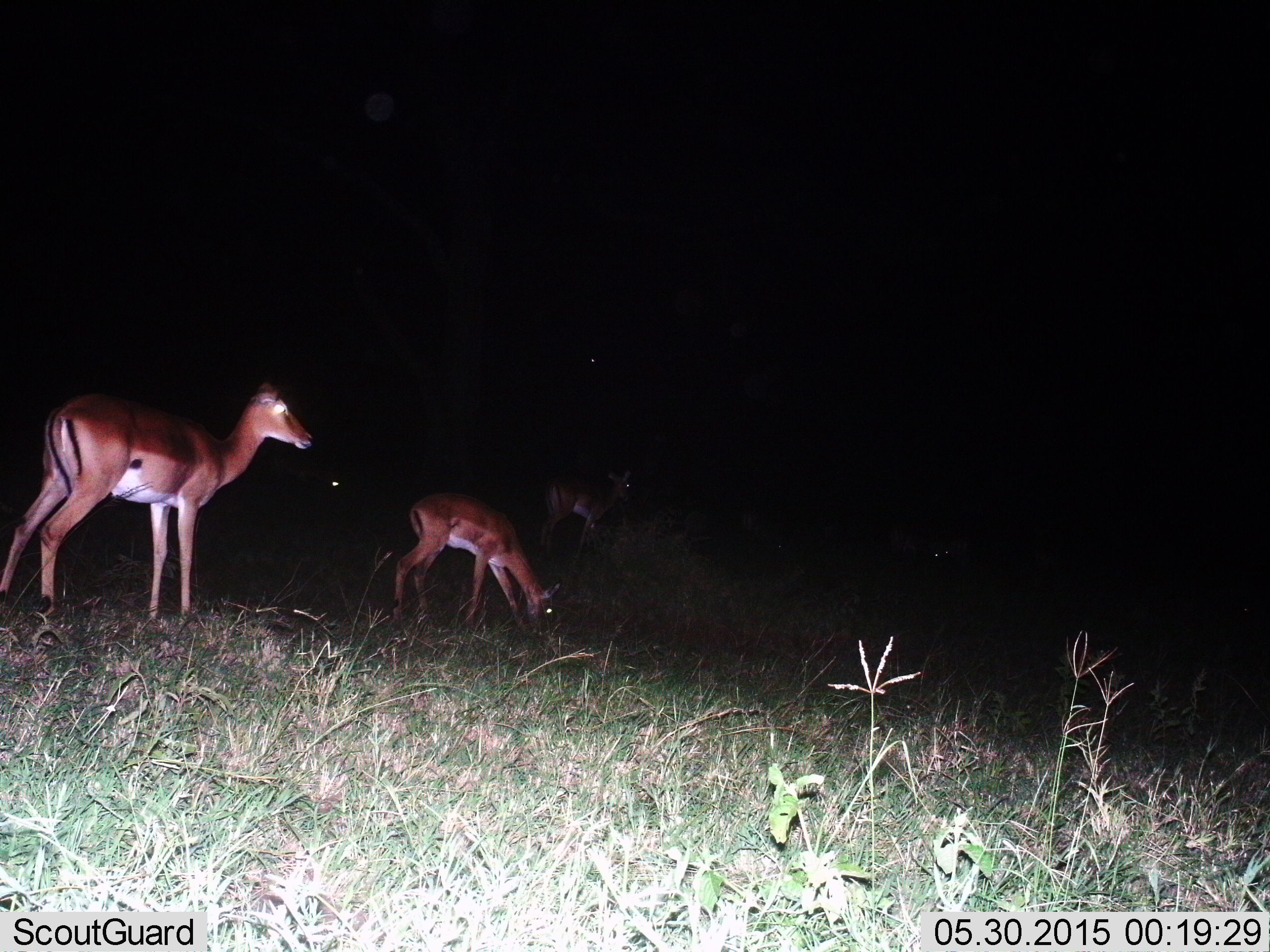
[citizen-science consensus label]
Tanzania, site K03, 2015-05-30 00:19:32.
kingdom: Animalia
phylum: Chordata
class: Mammalia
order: Artiodactyla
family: Bovidae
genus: Aepyceros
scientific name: Aepyceros melampus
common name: impala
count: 4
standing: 90%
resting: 0%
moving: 0%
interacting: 0%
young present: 30%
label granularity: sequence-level